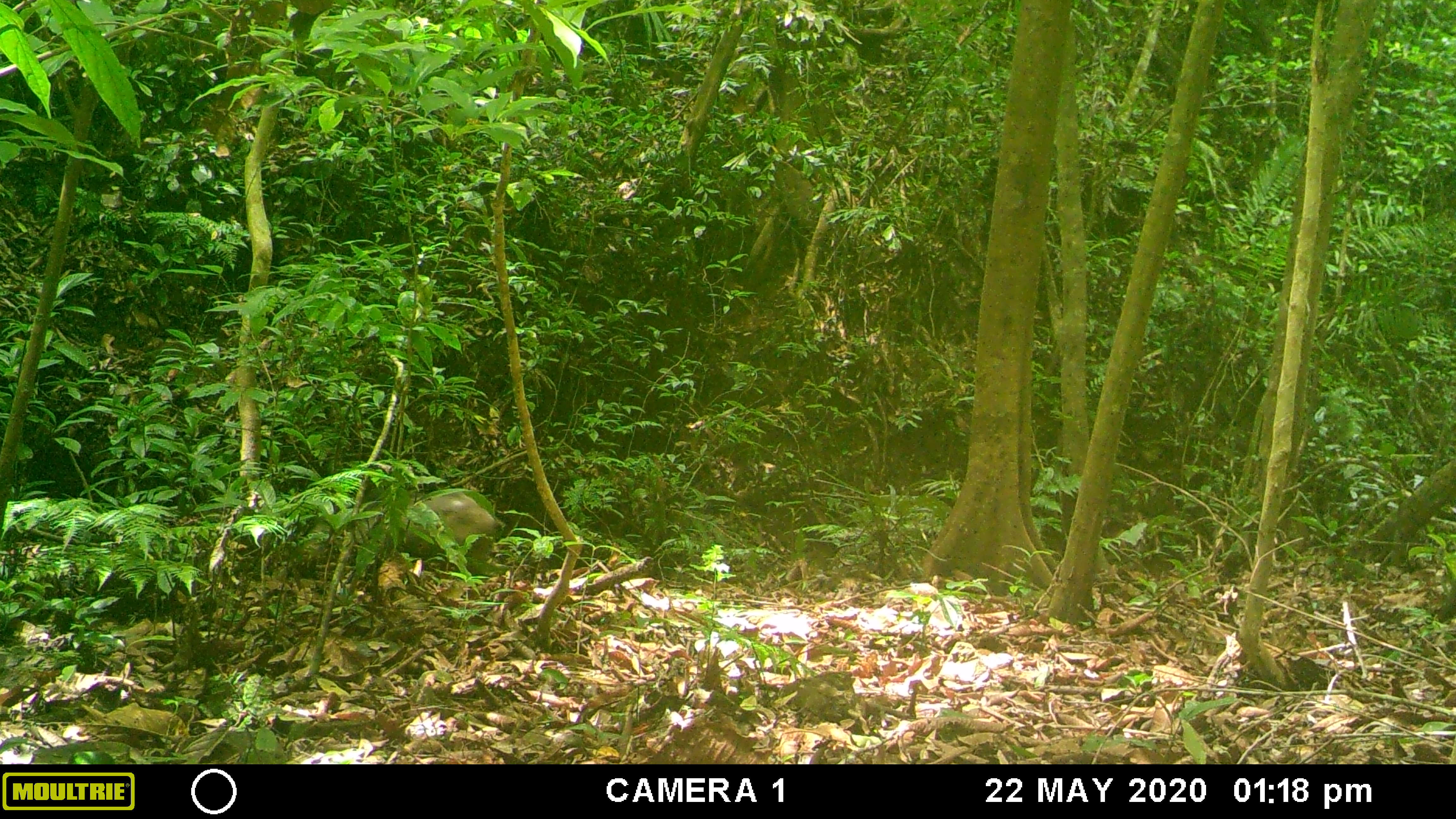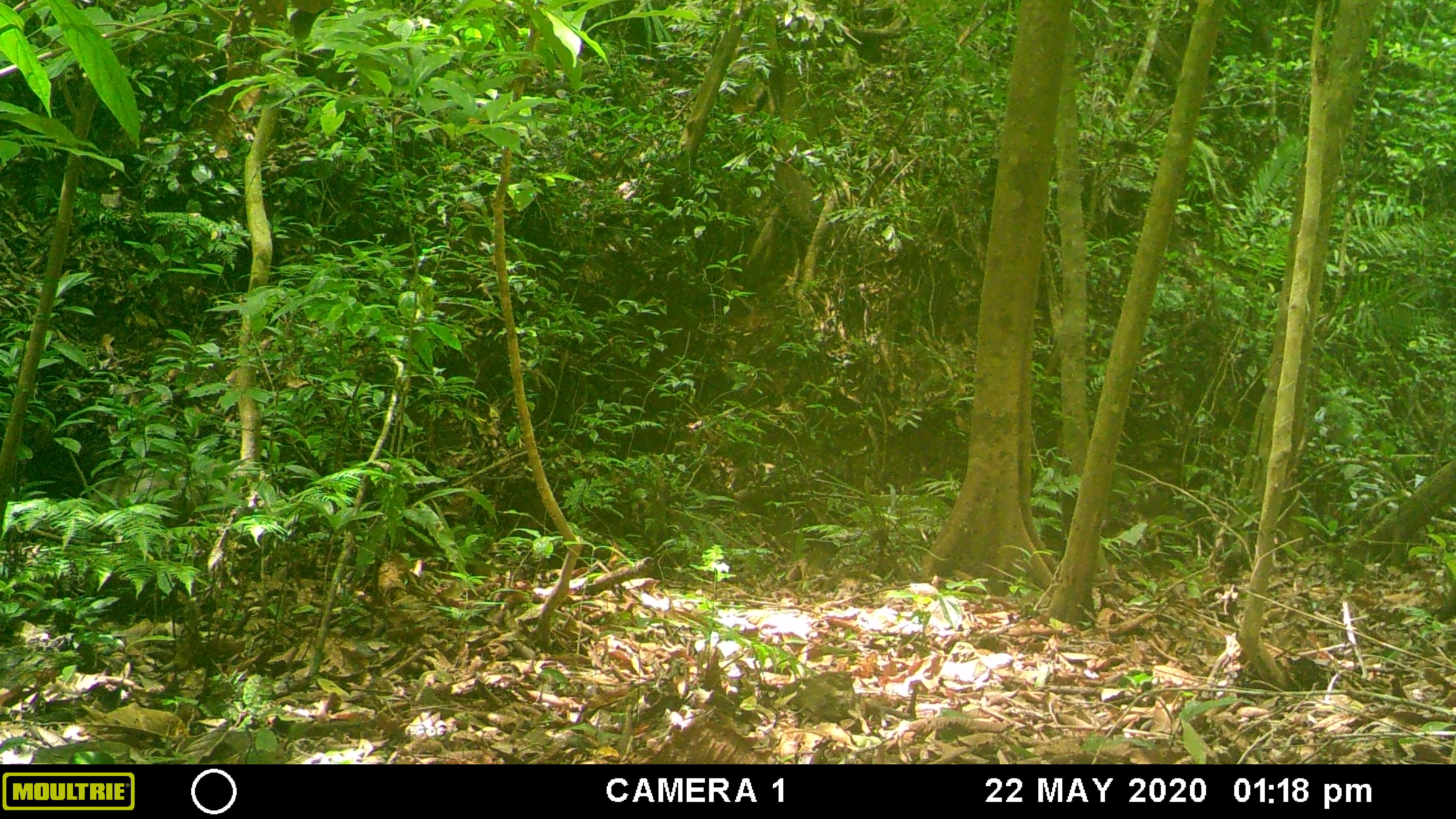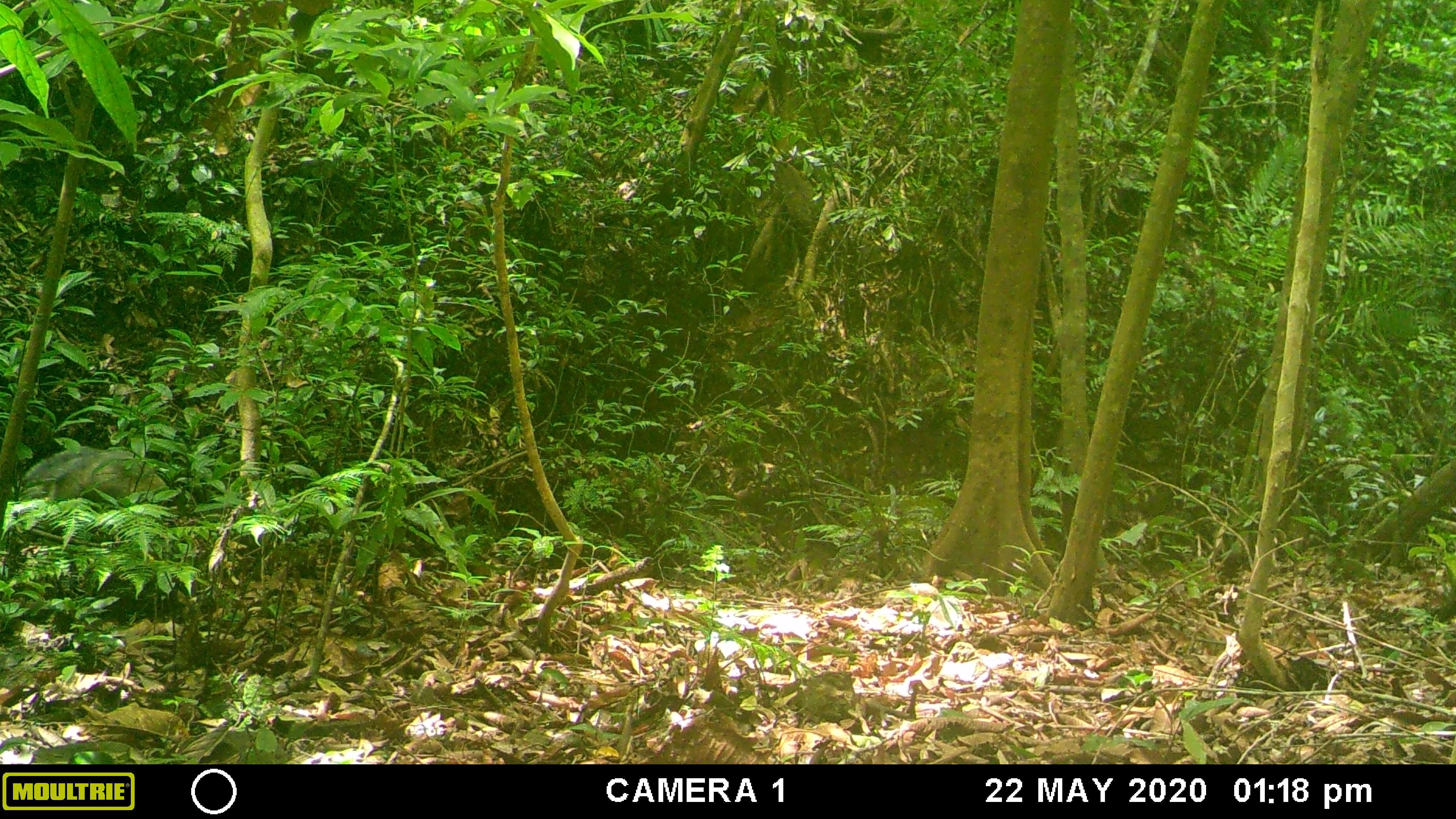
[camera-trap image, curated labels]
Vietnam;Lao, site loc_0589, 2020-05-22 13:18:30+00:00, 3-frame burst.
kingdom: Animalia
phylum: Chordata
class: Mammalia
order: Artiodactyla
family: Suidae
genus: Sus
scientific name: Sus scrofa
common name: eurasian wild pig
Eurasian wild pig (Sus scrofa). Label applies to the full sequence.